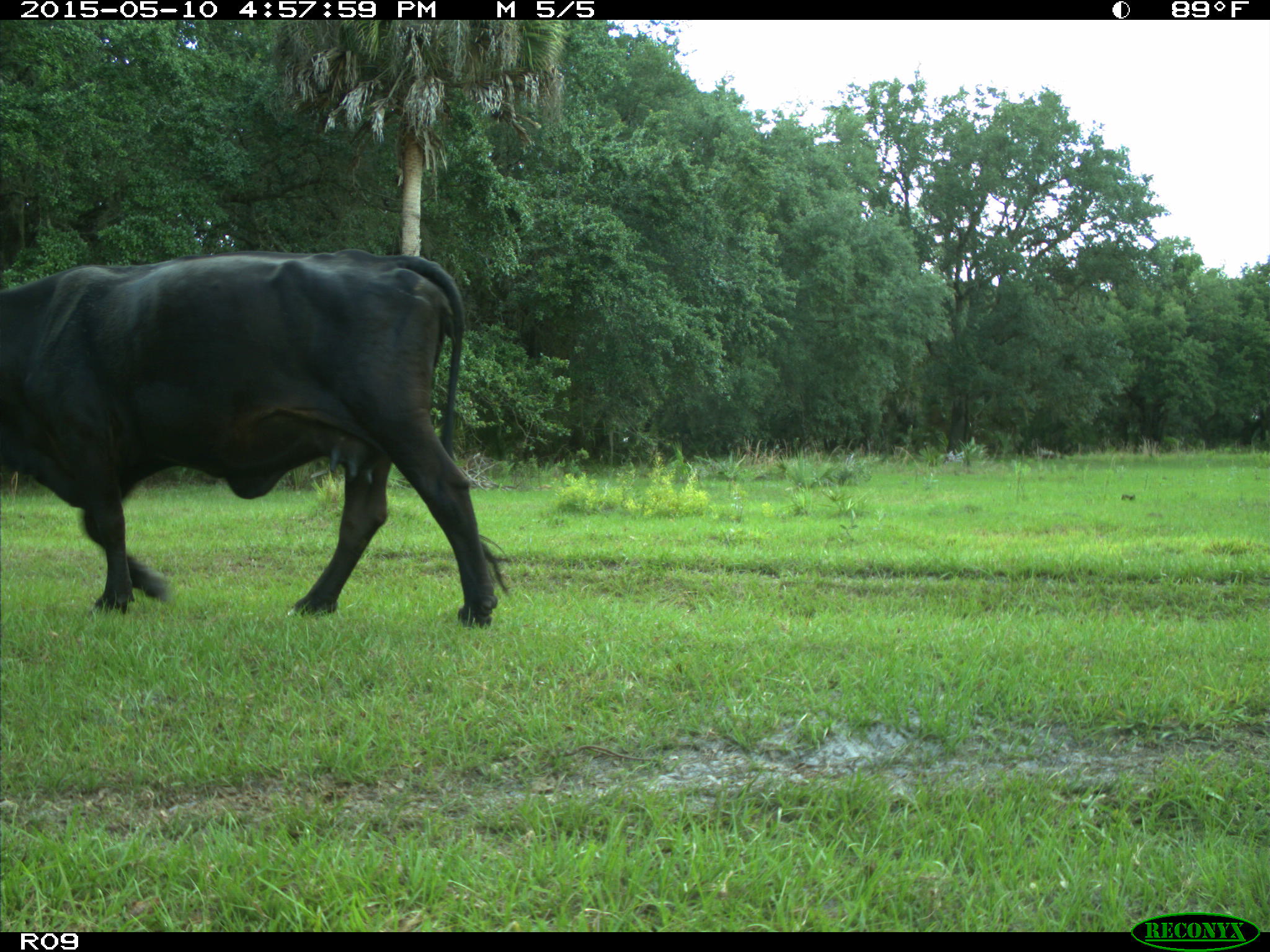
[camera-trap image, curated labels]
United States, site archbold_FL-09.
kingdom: Animalia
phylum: Chordata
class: Mammalia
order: Artiodactyla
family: Bovidae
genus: Bos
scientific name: Bos taurus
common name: domestic cow